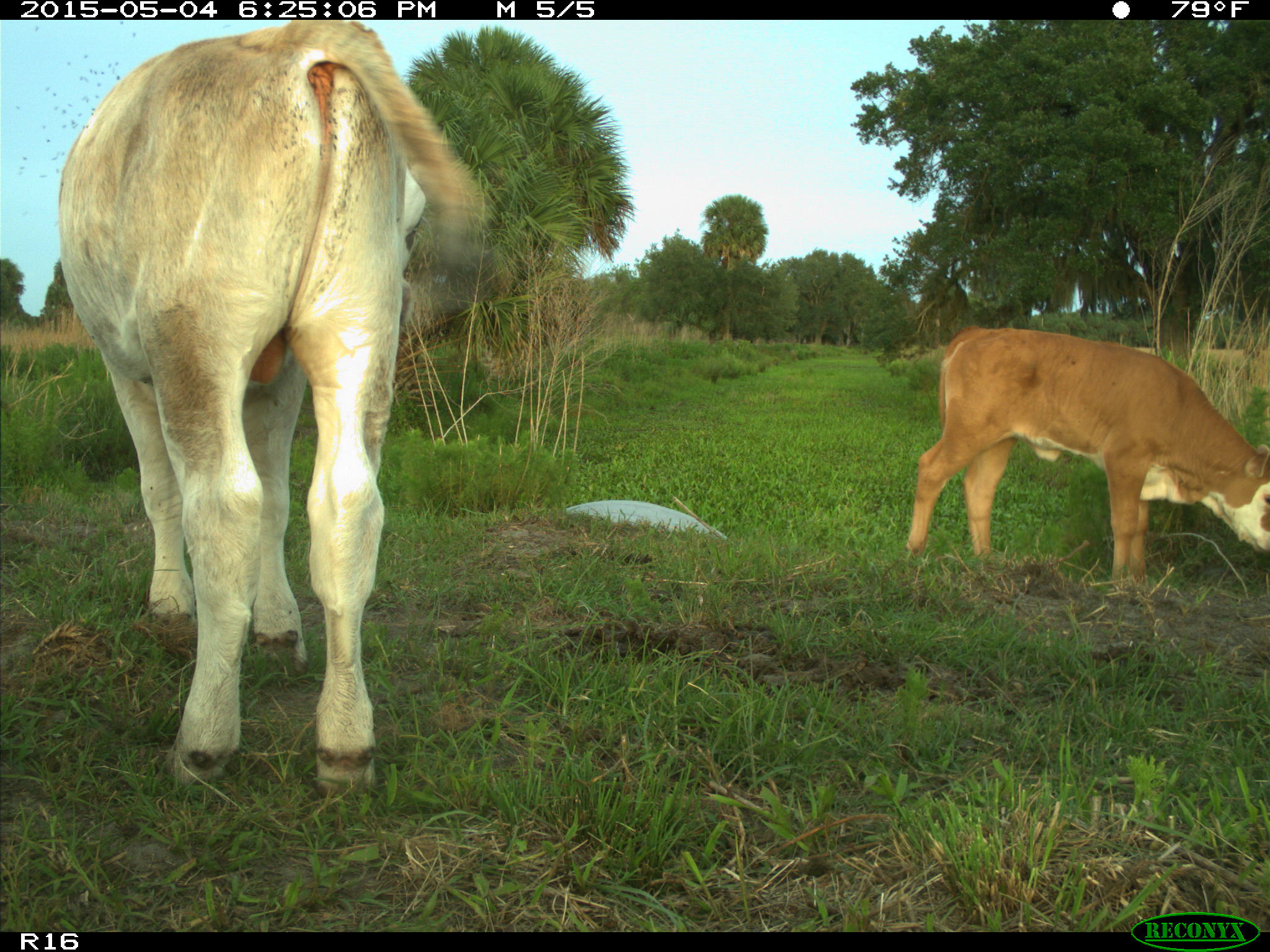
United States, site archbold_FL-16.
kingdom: Animalia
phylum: Chordata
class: Mammalia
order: Artiodactyla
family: Bovidae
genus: Bos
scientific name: Bos taurus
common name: domestic cow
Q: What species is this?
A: Bos taurus (domestic cow).